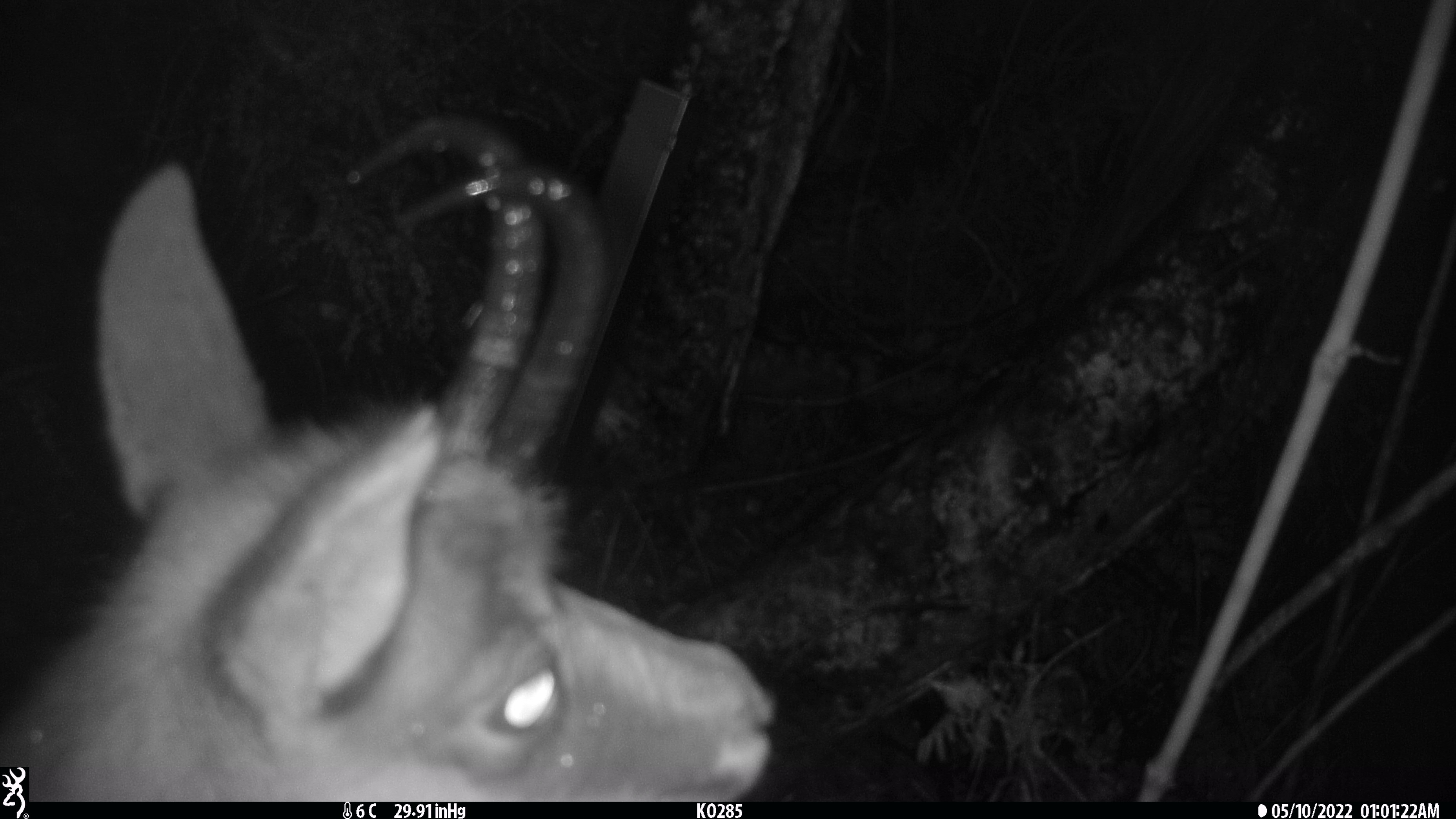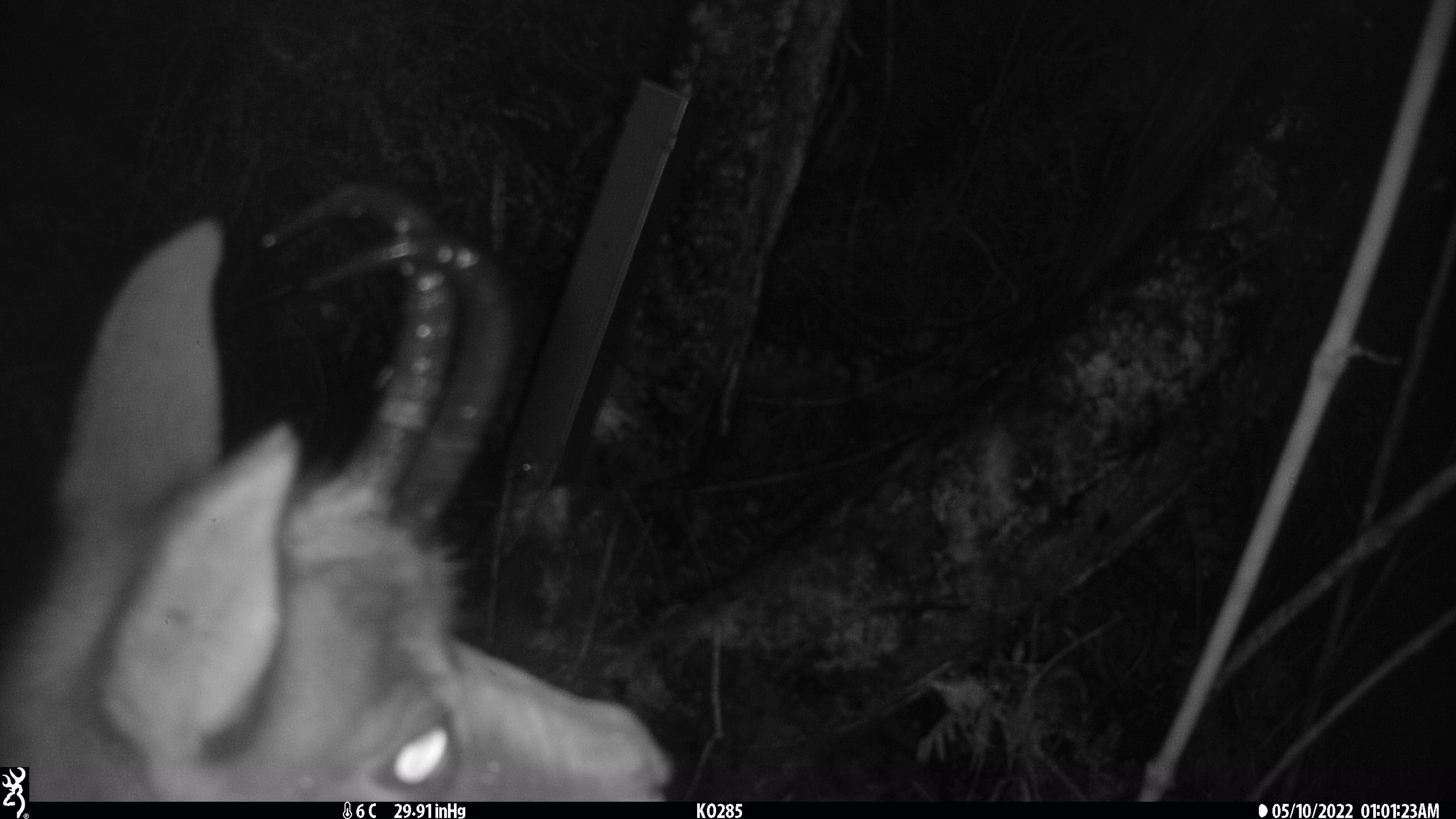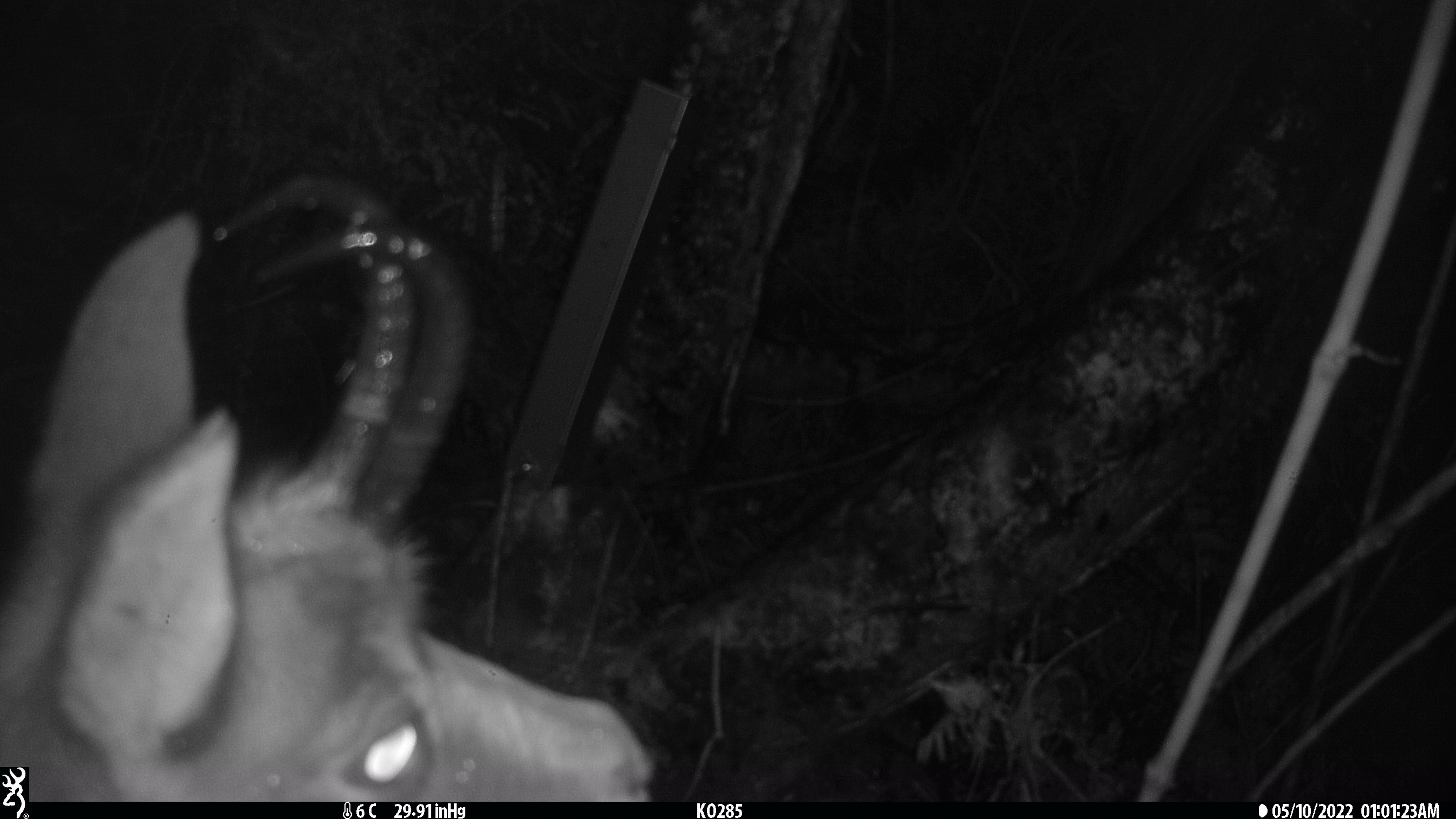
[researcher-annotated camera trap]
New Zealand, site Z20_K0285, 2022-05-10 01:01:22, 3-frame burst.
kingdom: Animalia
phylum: Chordata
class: Mammalia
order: Artiodactyla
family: Bovidae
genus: Rupicapra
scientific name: Rupicapra rupicapra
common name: alpine chamois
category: chamois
Chamois (alpine chamois) (Rupicapra rupicapra).